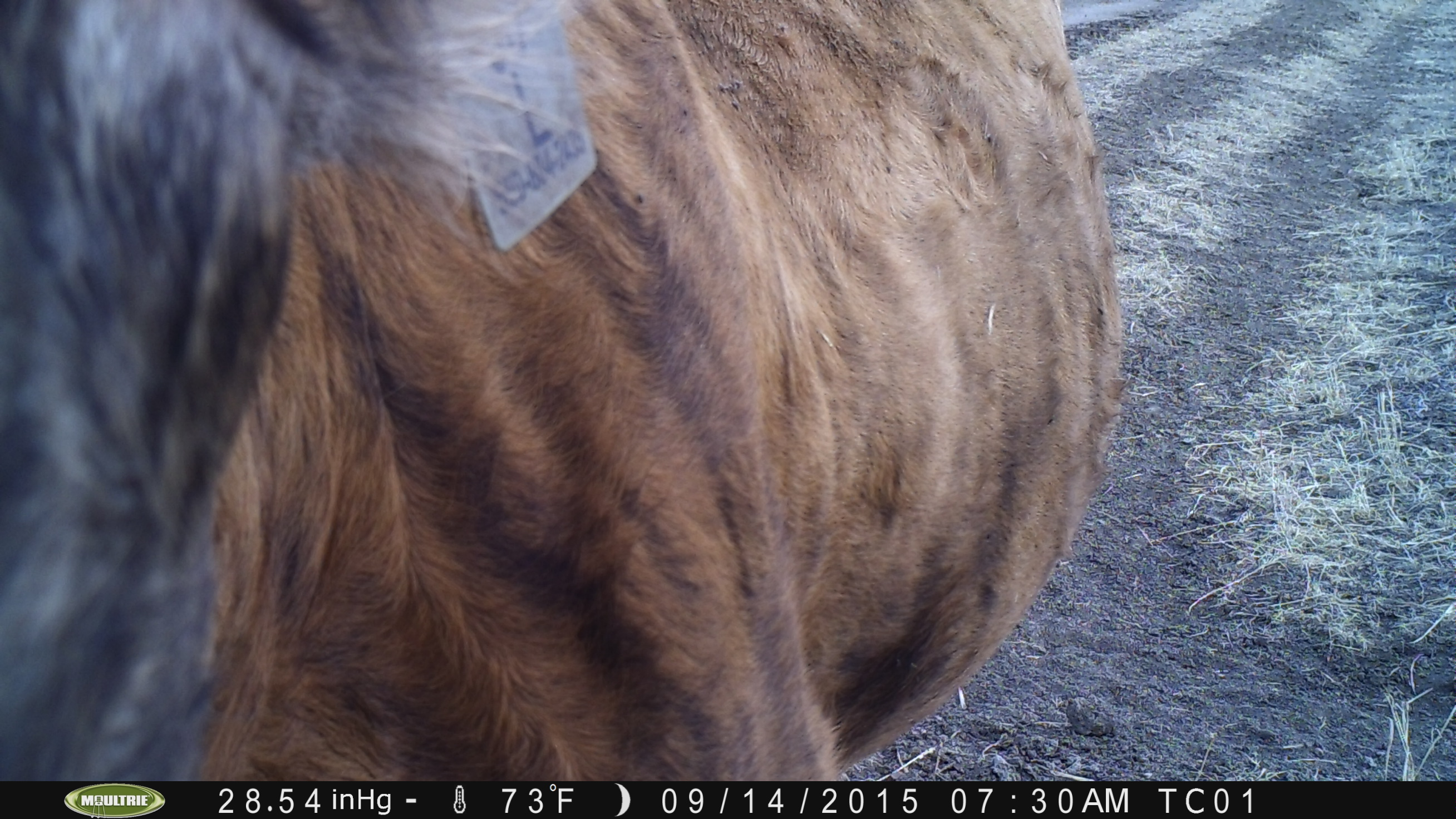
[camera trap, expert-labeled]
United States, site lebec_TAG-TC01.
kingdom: Animalia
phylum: Chordata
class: Mammalia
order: Artiodactyla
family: Bovidae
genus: Bos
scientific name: Bos taurus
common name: domestic cow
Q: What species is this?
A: Bos taurus (domestic cow).